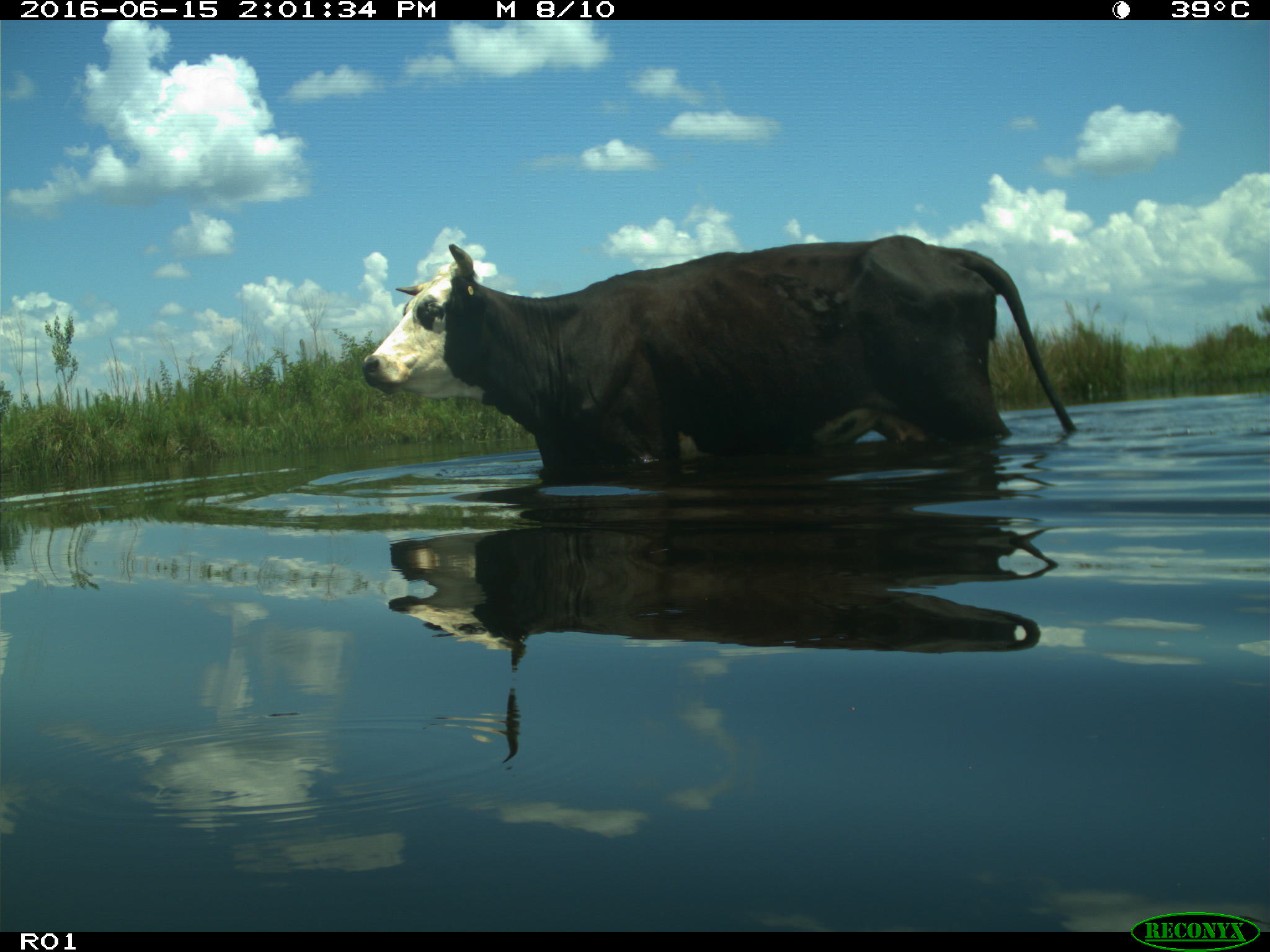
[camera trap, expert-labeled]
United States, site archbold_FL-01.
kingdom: Animalia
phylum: Chordata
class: Mammalia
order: Artiodactyla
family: Bovidae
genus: Bos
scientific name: Bos taurus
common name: domestic cow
Bos taurus (domestic cow).